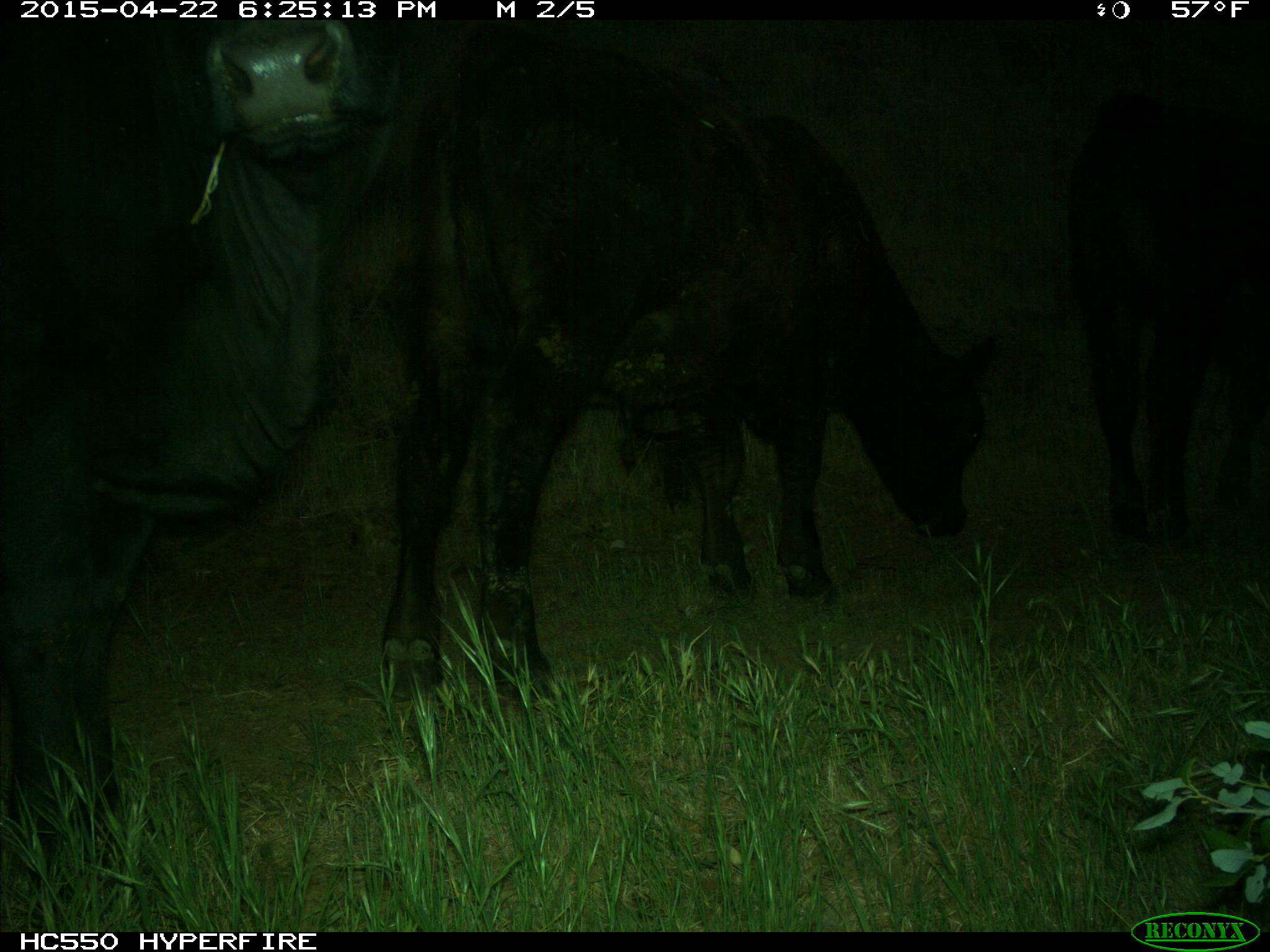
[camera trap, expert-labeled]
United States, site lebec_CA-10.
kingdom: Animalia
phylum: Chordata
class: Mammalia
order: Artiodactyla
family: Bovidae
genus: Bos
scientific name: Bos taurus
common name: domestic cow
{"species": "Bos taurus (domestic cow)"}